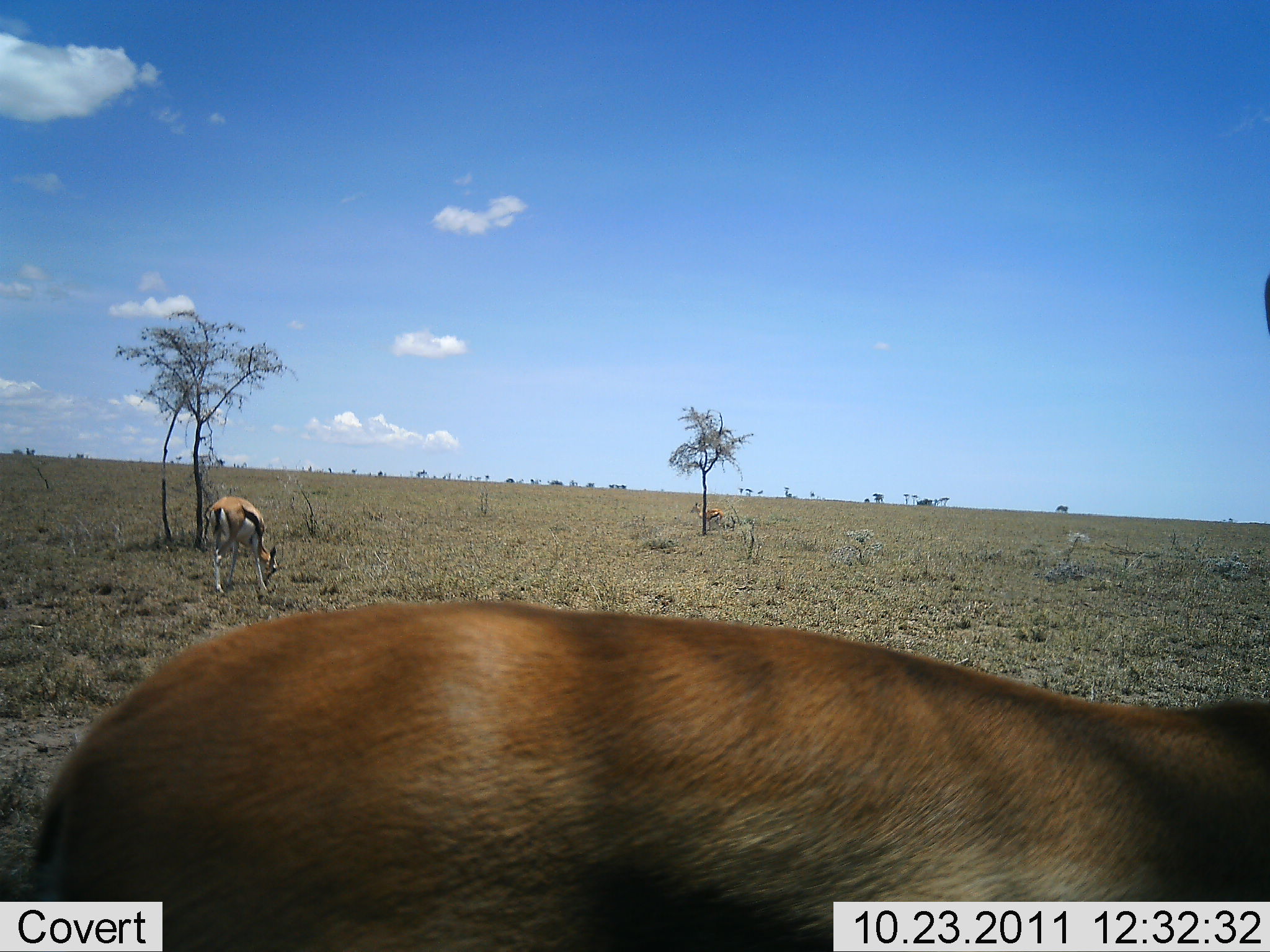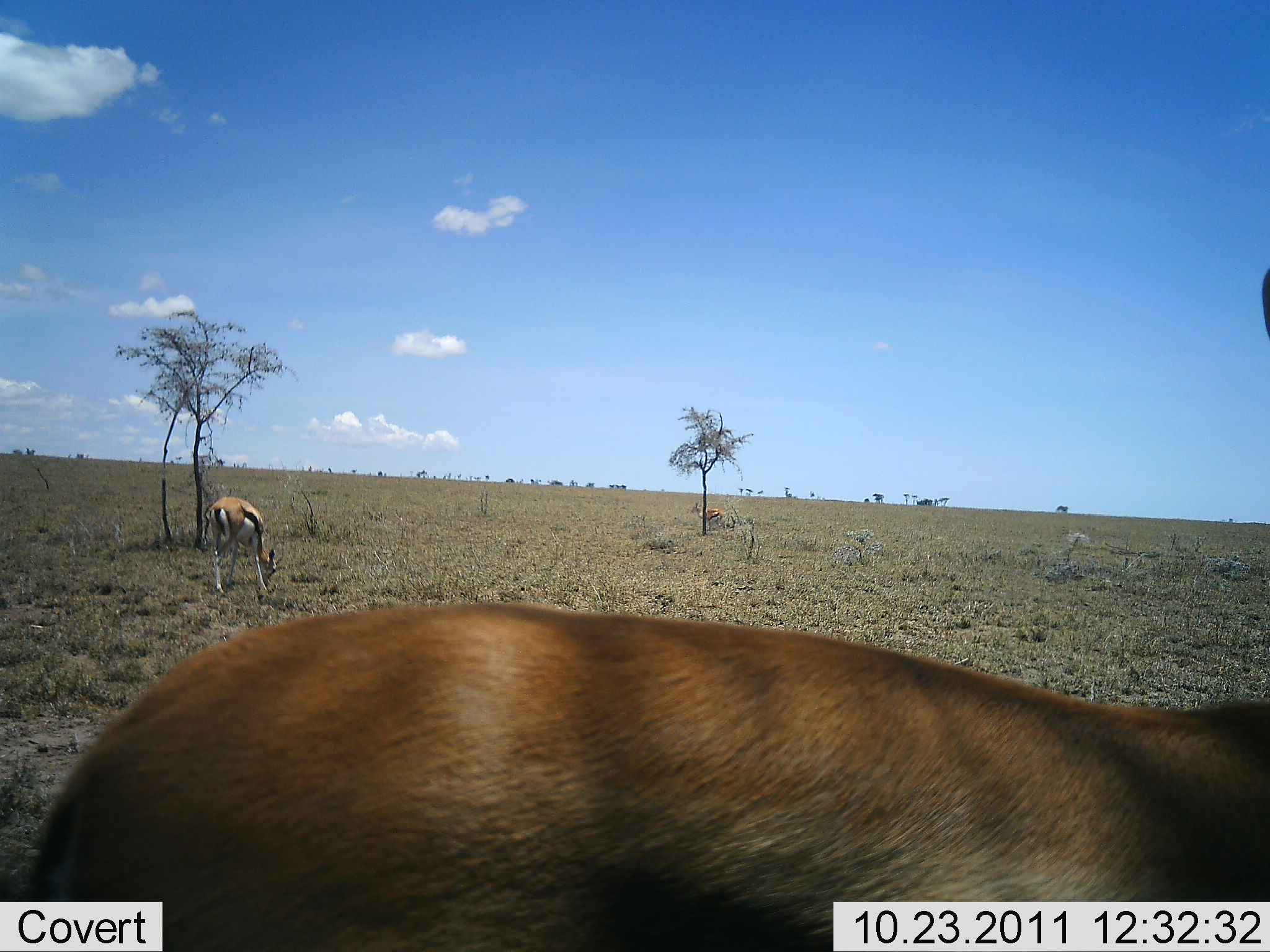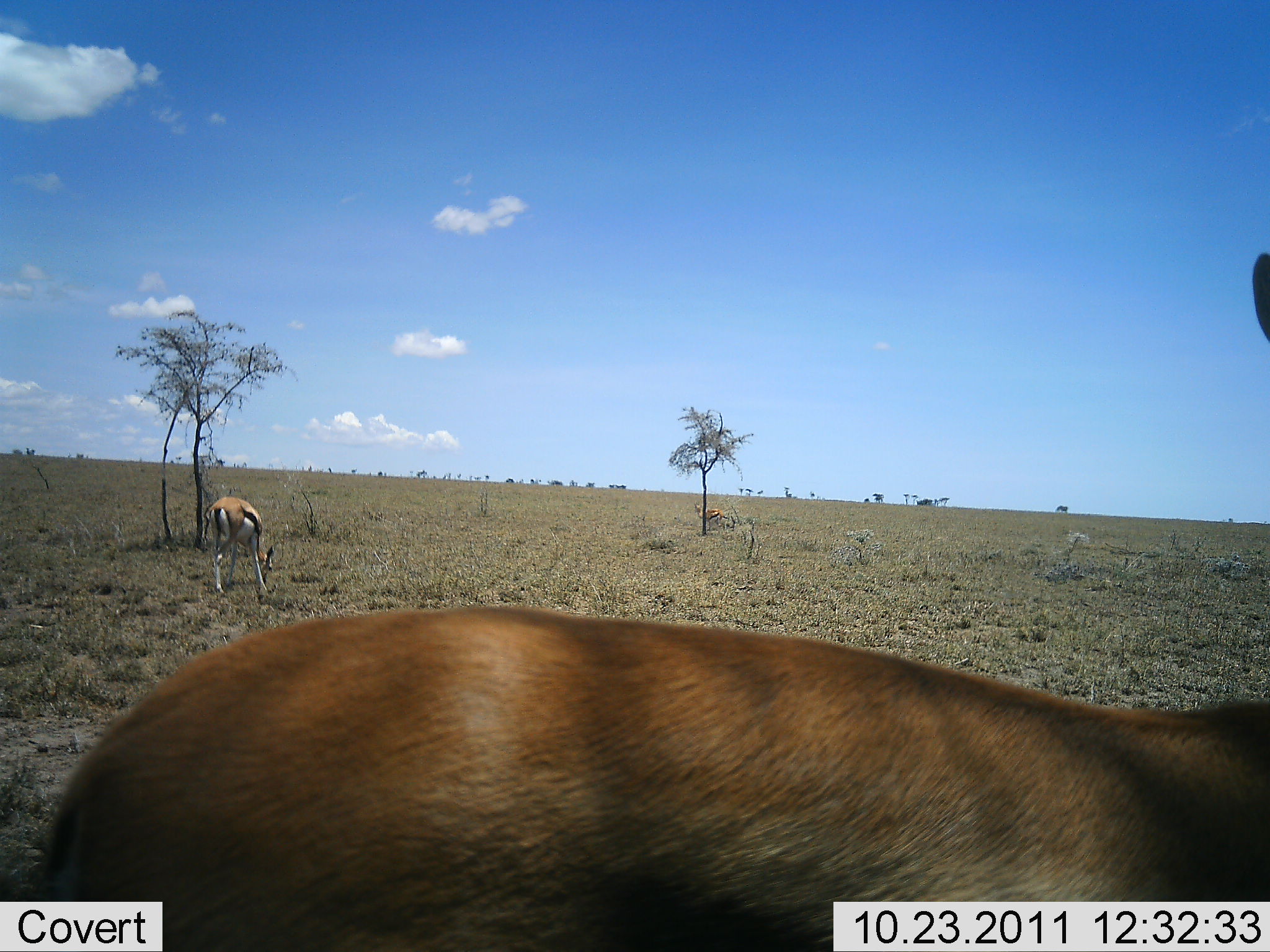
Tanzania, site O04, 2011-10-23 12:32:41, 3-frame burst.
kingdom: Animalia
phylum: Chordata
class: Mammalia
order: Artiodactyla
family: Bovidae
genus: Eudorcas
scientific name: Eudorcas thomsonii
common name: thomson's gazelle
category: gazellethomsons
Gazellethomsons (thomson's gazelle) (Eudorcas thomsonii), count 2. Behavior (volunteer vote fractions): standing 47%, resting 0%, moving 0%, interacting 0%. Young present (vote fraction): 0%. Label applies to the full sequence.